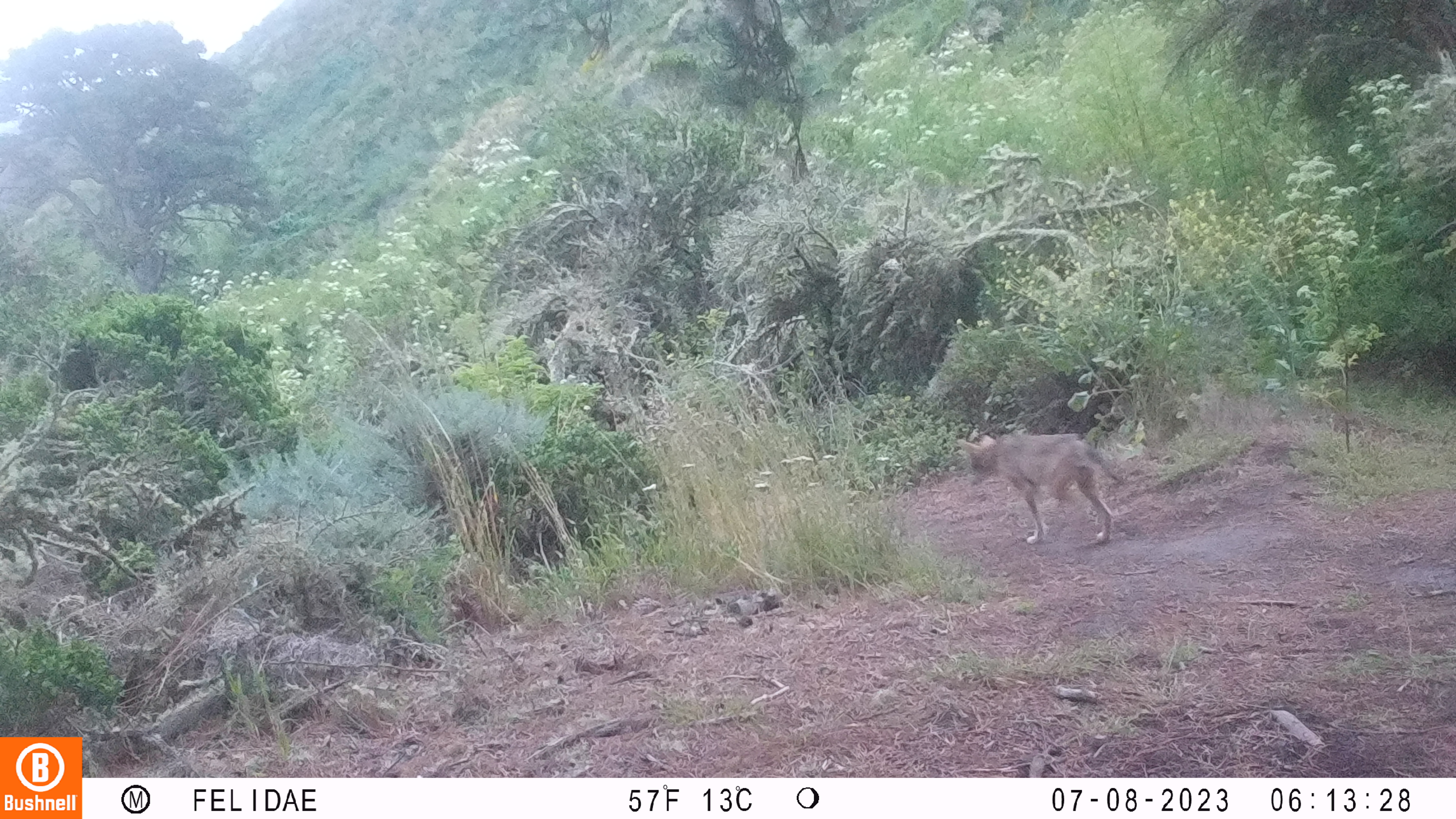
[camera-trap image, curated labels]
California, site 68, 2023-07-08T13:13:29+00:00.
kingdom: Animalia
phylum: Chordata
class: Mammalia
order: Carnivora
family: Canidae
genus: Canis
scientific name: Canis latrans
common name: coyote